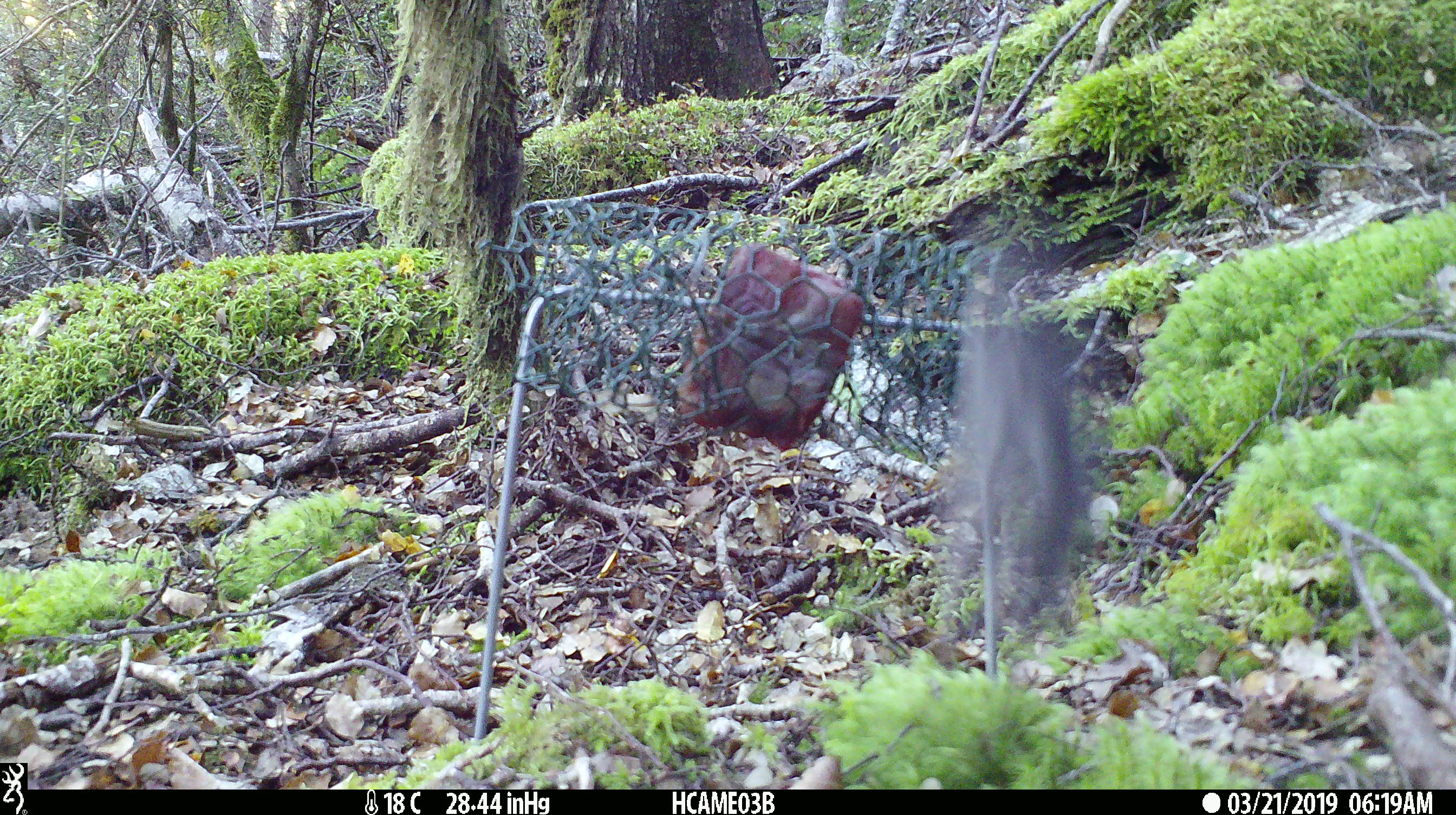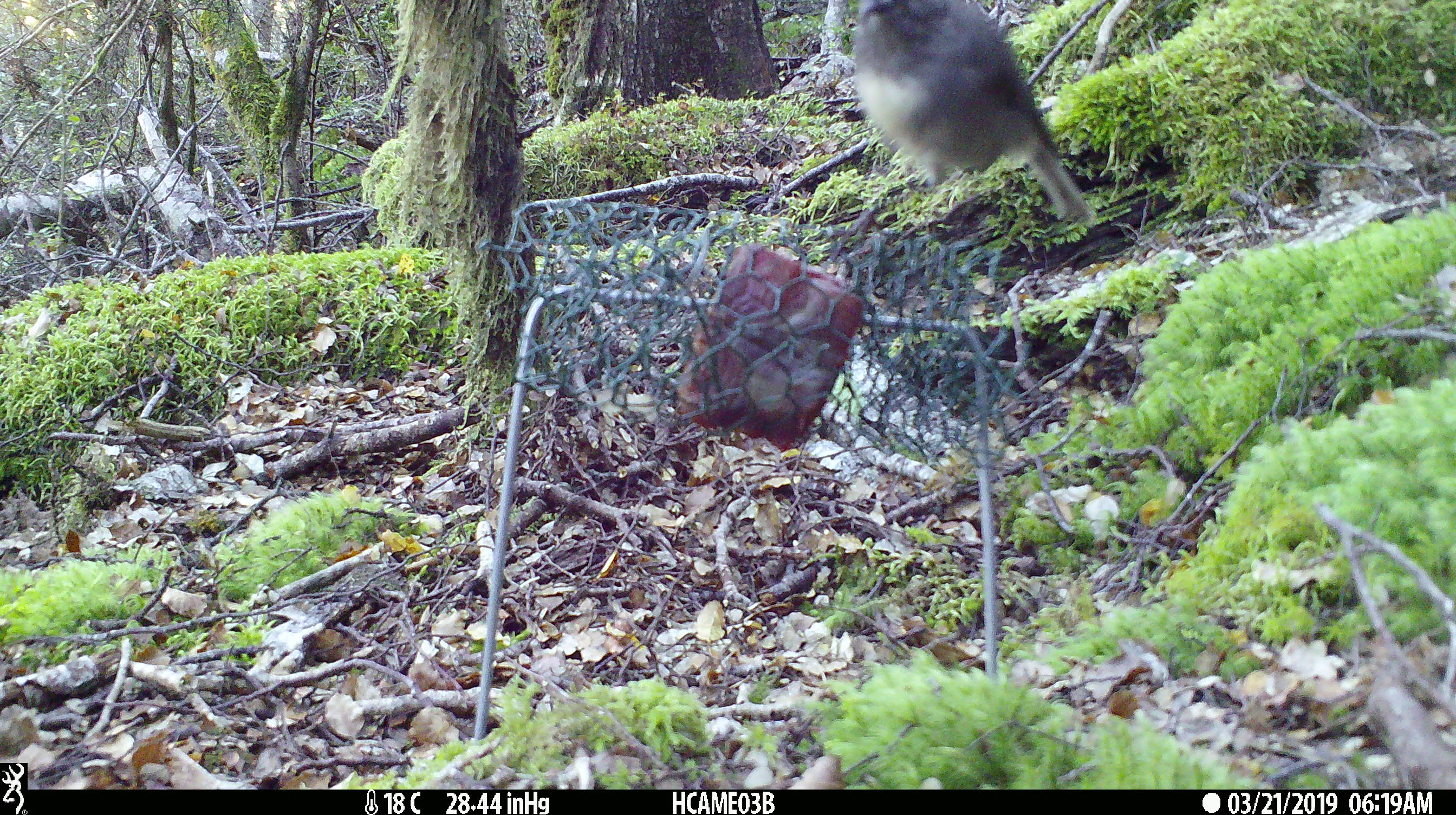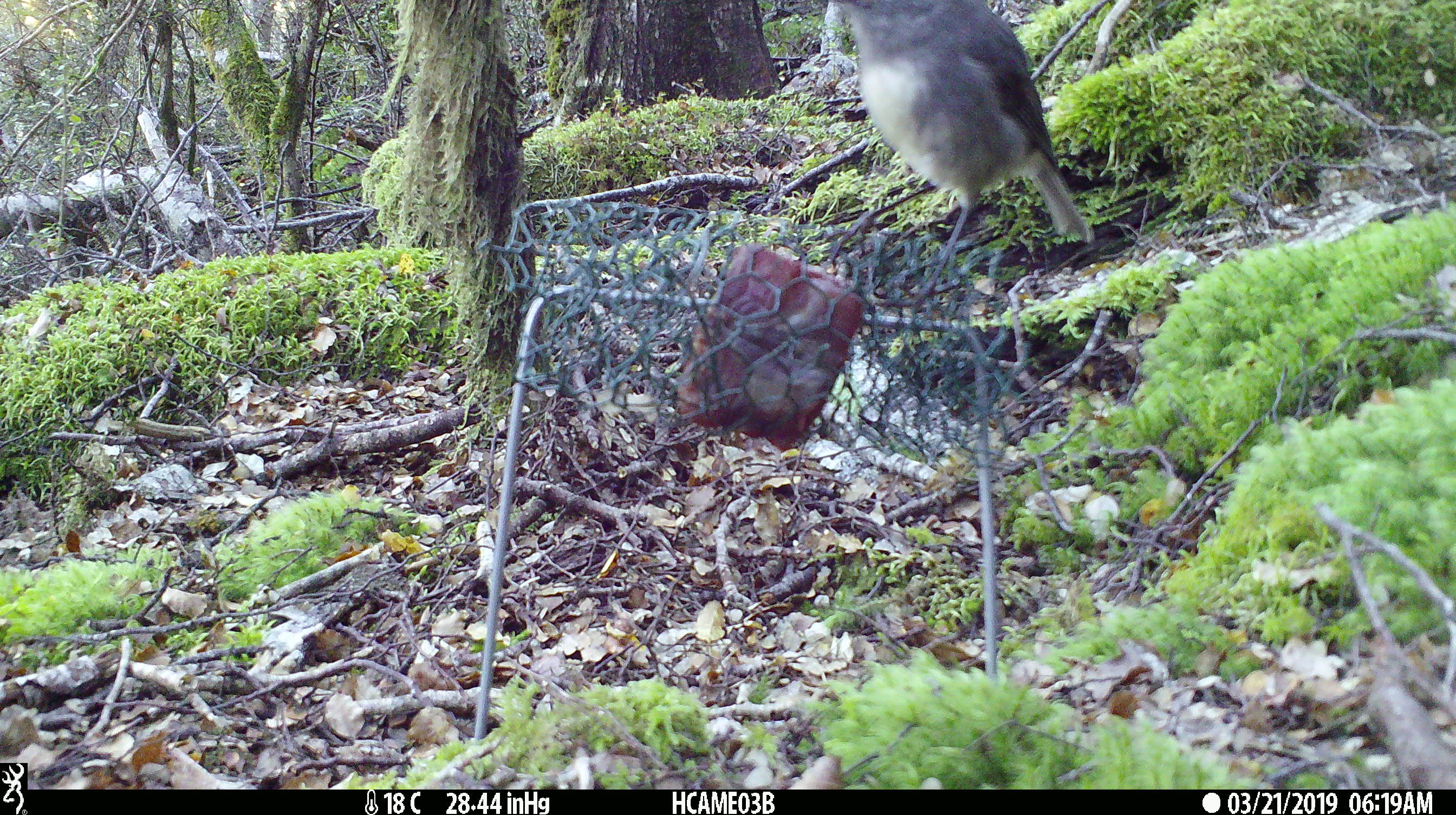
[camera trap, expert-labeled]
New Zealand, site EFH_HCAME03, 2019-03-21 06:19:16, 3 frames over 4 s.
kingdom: Animalia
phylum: Chordata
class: Aves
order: Passeriformes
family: Petroicidae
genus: Petroica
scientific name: Petroica australis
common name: new zealand robin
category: robin